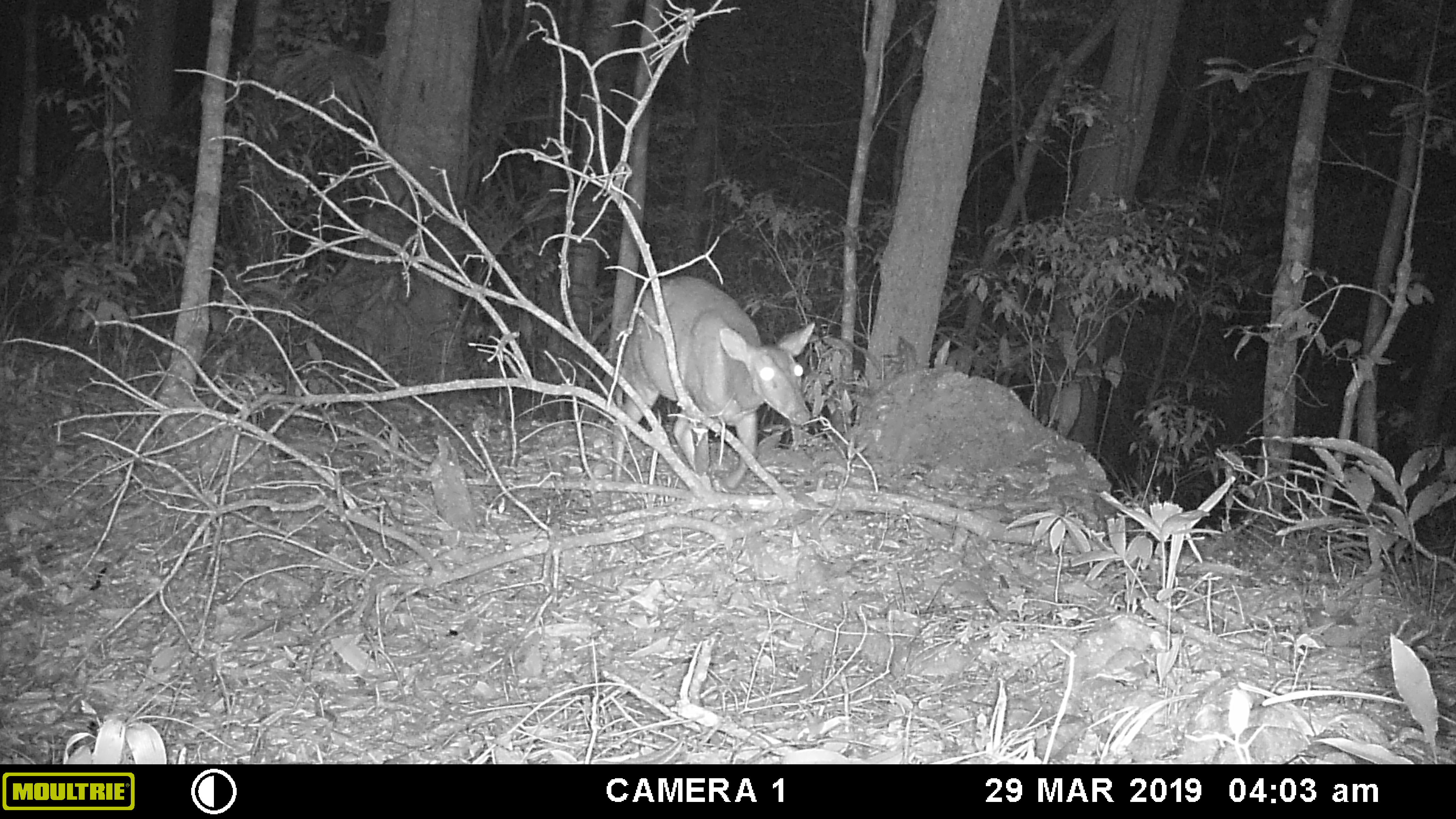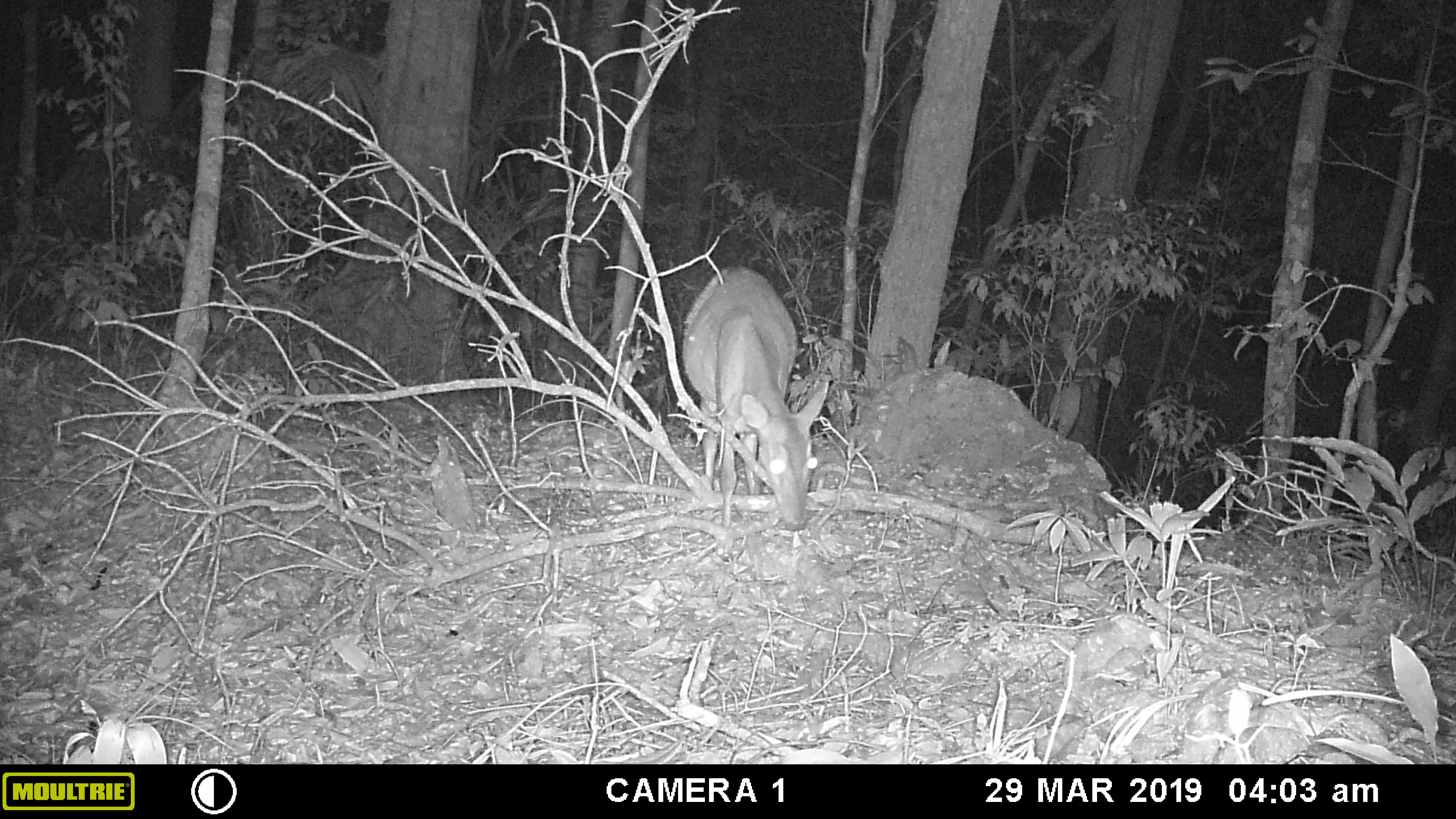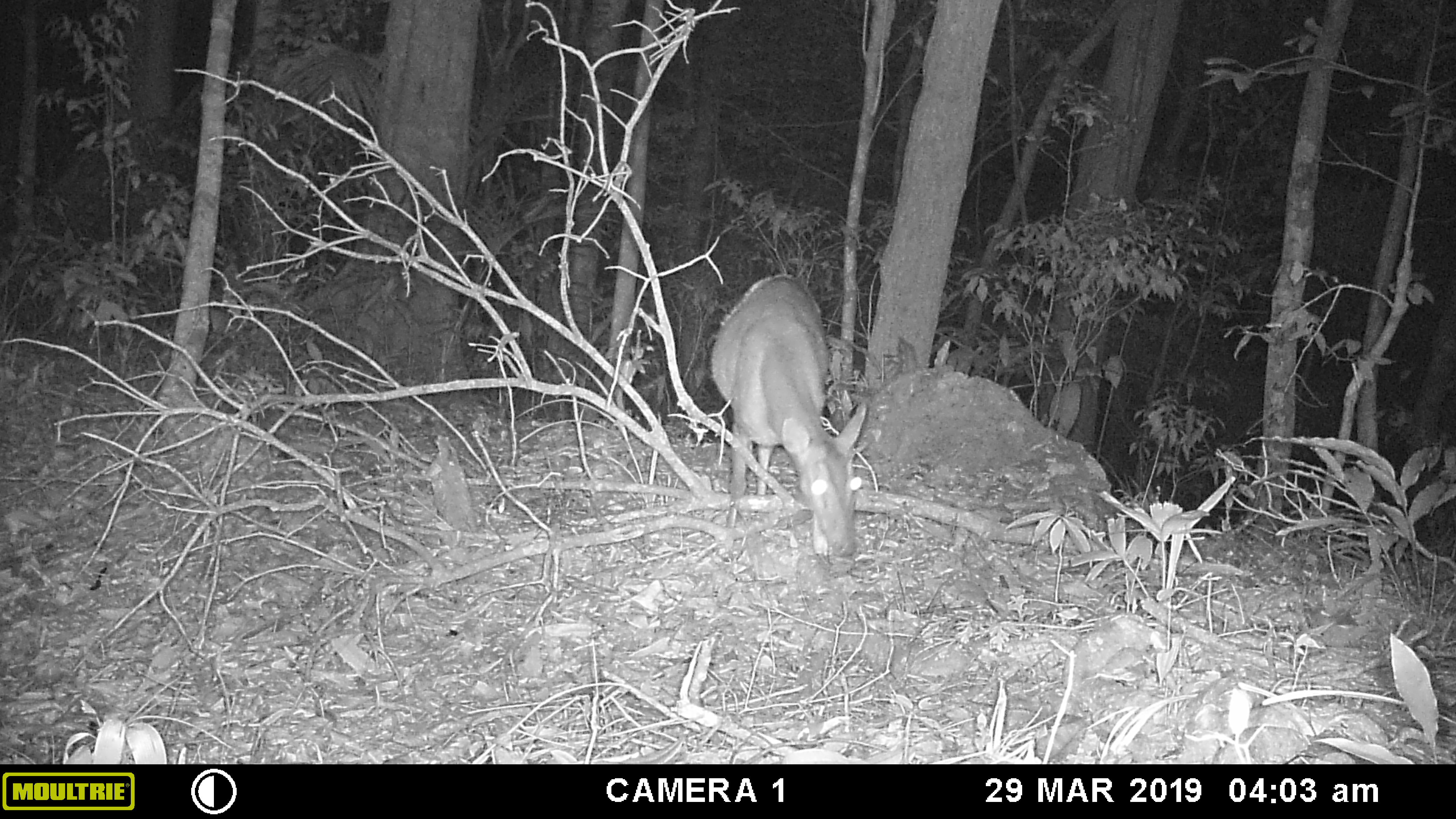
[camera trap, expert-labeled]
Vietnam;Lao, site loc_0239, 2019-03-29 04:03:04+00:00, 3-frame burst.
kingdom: Animalia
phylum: Chordata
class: Mammalia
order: Artiodactyla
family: Cervidae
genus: Muntiacus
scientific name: Muntiacus vuquangensis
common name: large-antlered muntjac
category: large antlered muntjac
Large antlered muntjac (large-antlered muntjac) (Muntiacus vuquangensis). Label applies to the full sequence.